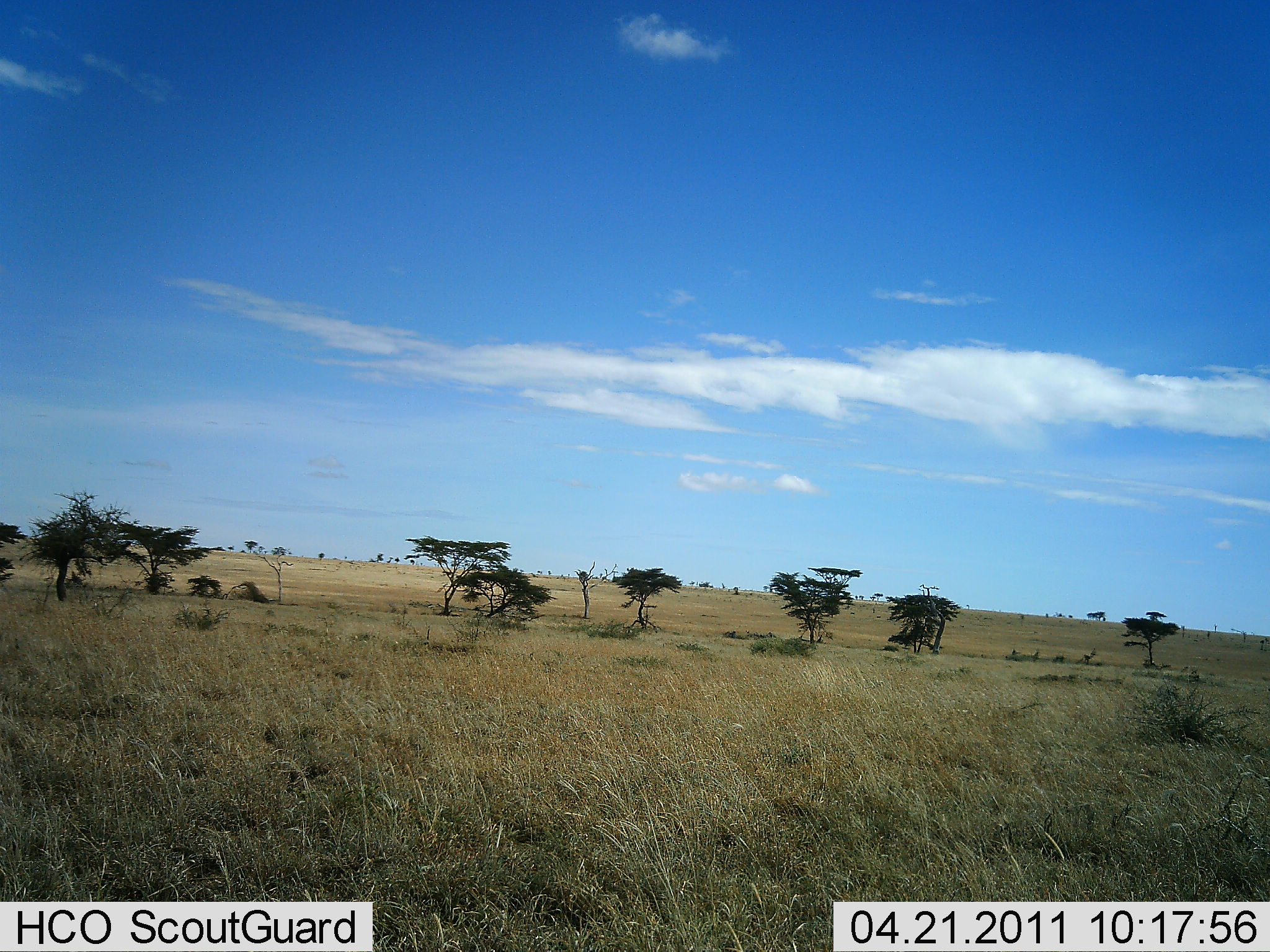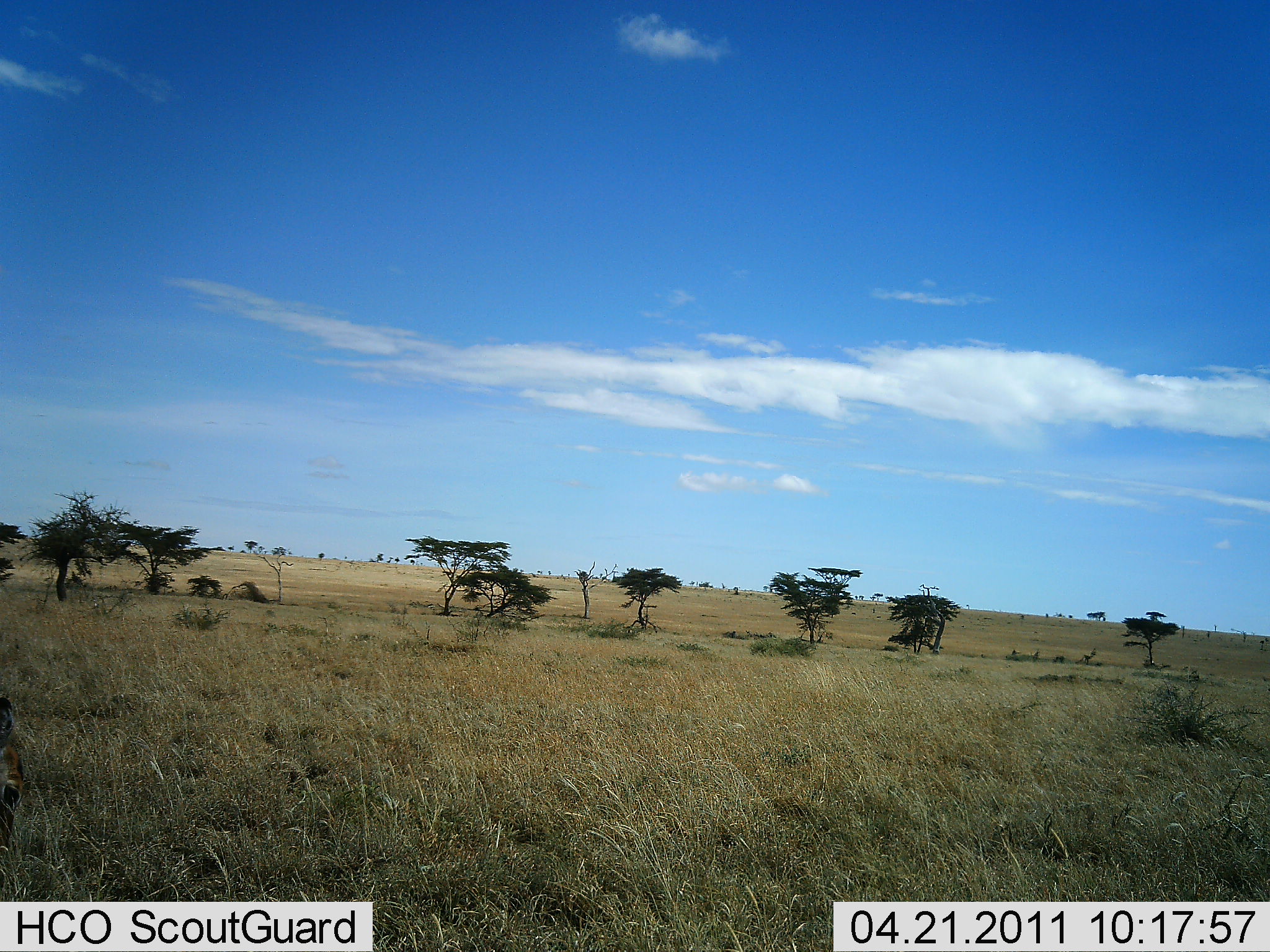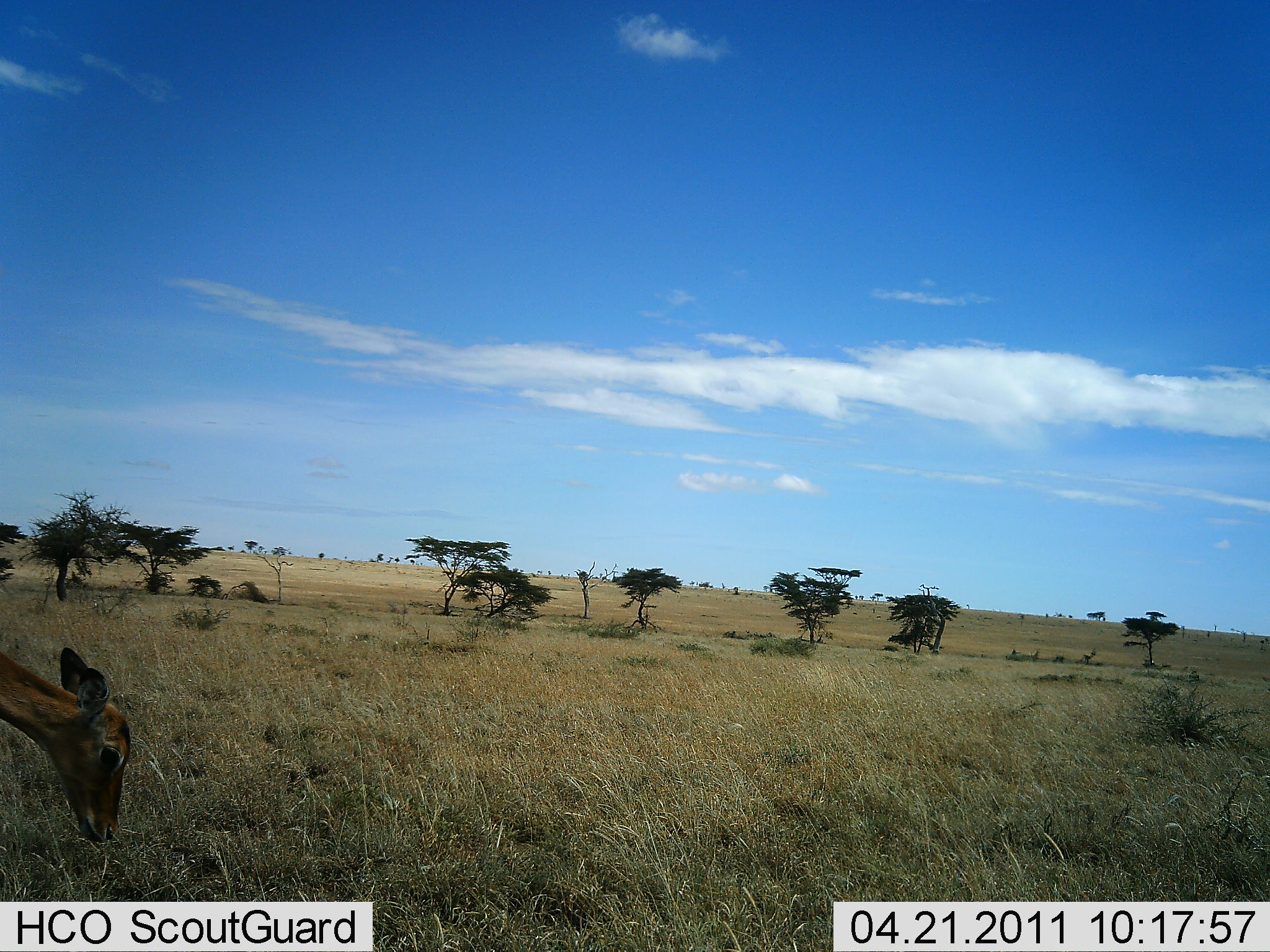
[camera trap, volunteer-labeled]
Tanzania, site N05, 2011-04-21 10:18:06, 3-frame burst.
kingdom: Animalia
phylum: Chordata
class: Mammalia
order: Artiodactyla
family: Bovidae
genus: Madoqua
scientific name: Madoqua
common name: dikdik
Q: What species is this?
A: Dikdik (Madoqua).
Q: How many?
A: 1.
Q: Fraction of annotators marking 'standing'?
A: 0%.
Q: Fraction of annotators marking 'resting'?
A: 0%.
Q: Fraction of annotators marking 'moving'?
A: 12%.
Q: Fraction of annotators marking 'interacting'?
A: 0%.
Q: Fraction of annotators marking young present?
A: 0%.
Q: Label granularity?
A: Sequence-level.